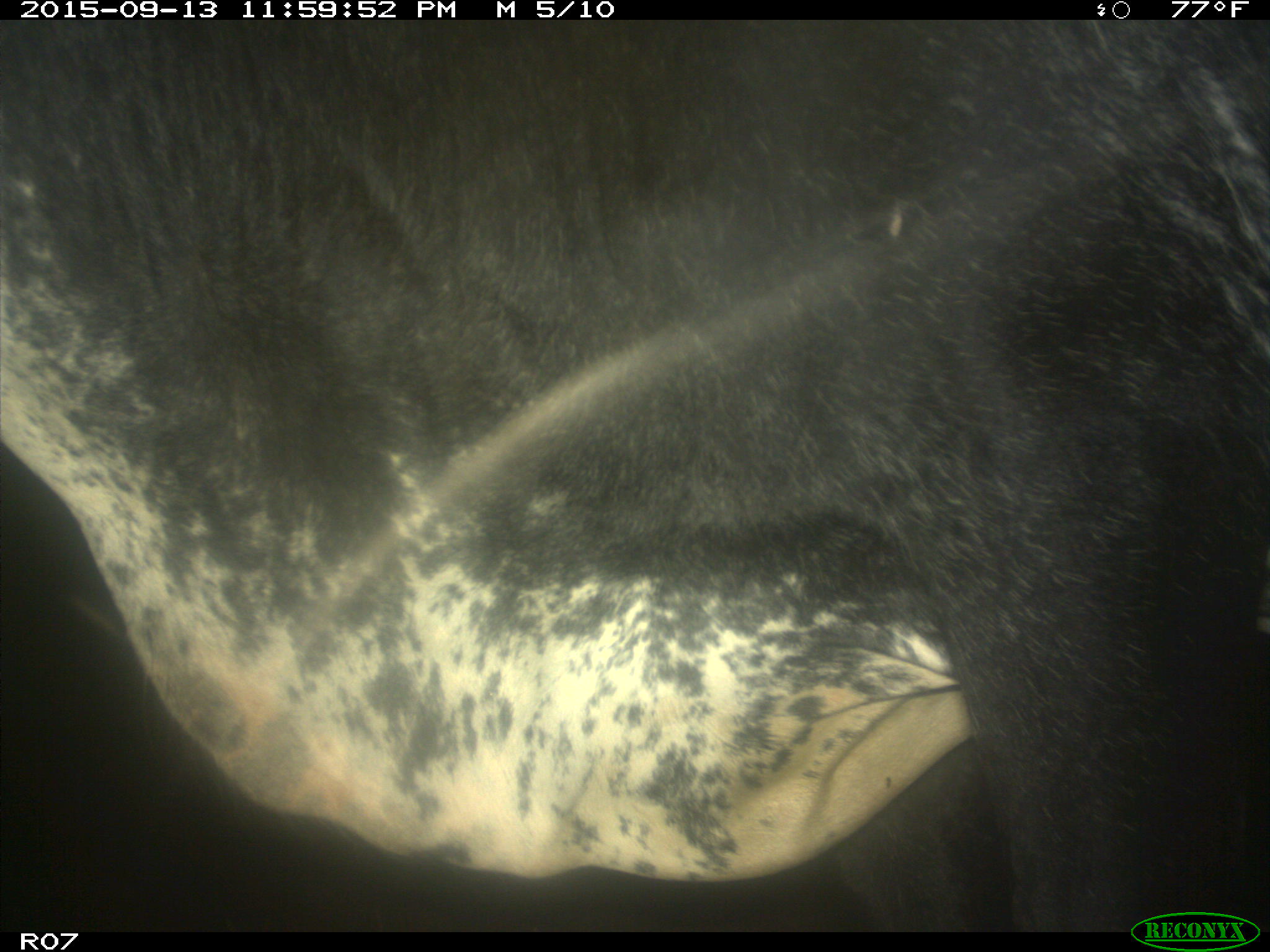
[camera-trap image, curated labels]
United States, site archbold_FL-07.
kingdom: Animalia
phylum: Chordata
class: Mammalia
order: Artiodactyla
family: Bovidae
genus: Bos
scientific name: Bos taurus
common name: domestic cow